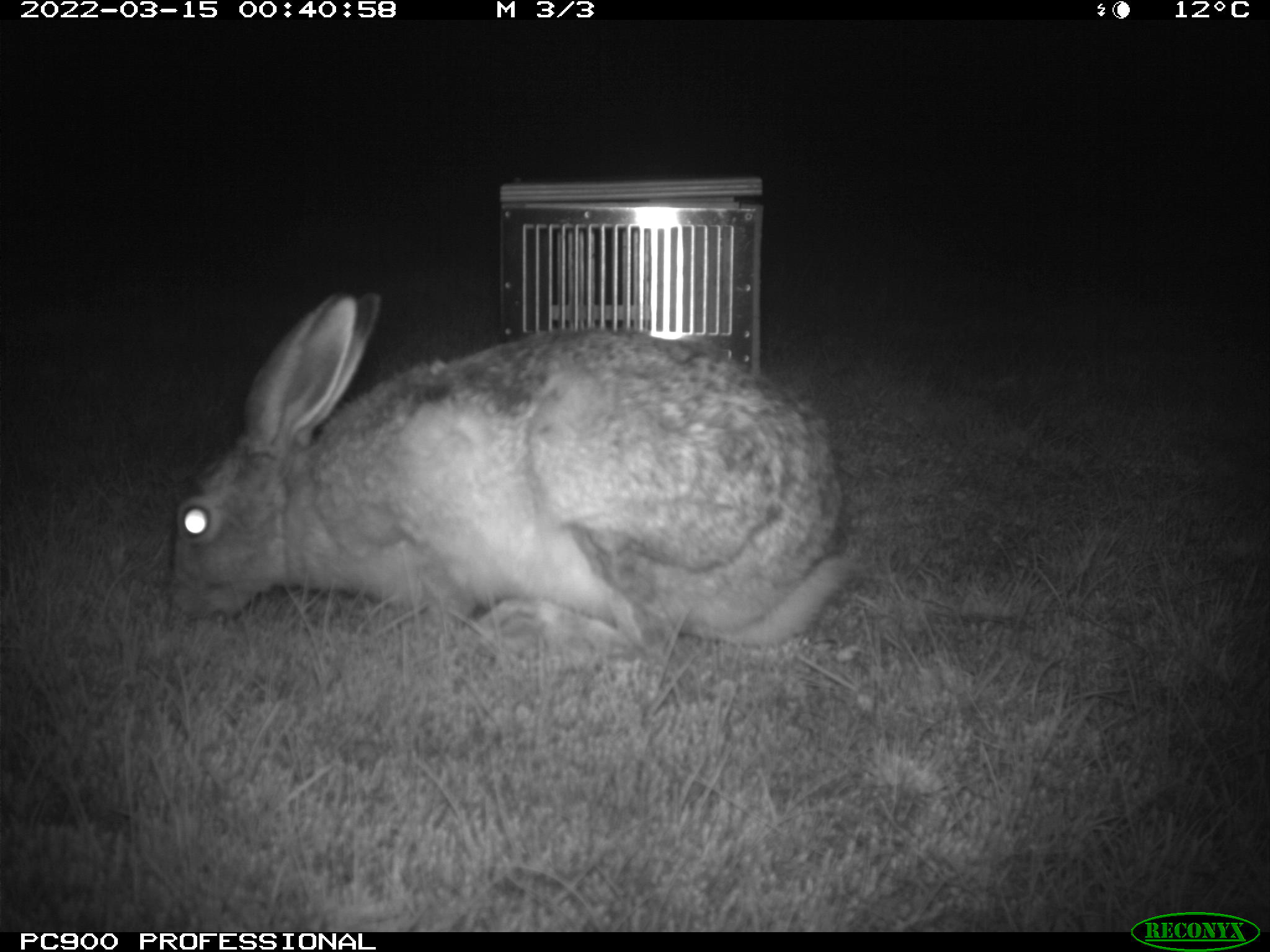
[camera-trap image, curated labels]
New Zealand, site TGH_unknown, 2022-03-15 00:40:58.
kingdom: Animalia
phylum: Chordata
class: Mammalia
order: Lagomorpha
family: Leporidae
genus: Lepus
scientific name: Lepus europaeus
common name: brown hare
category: hare